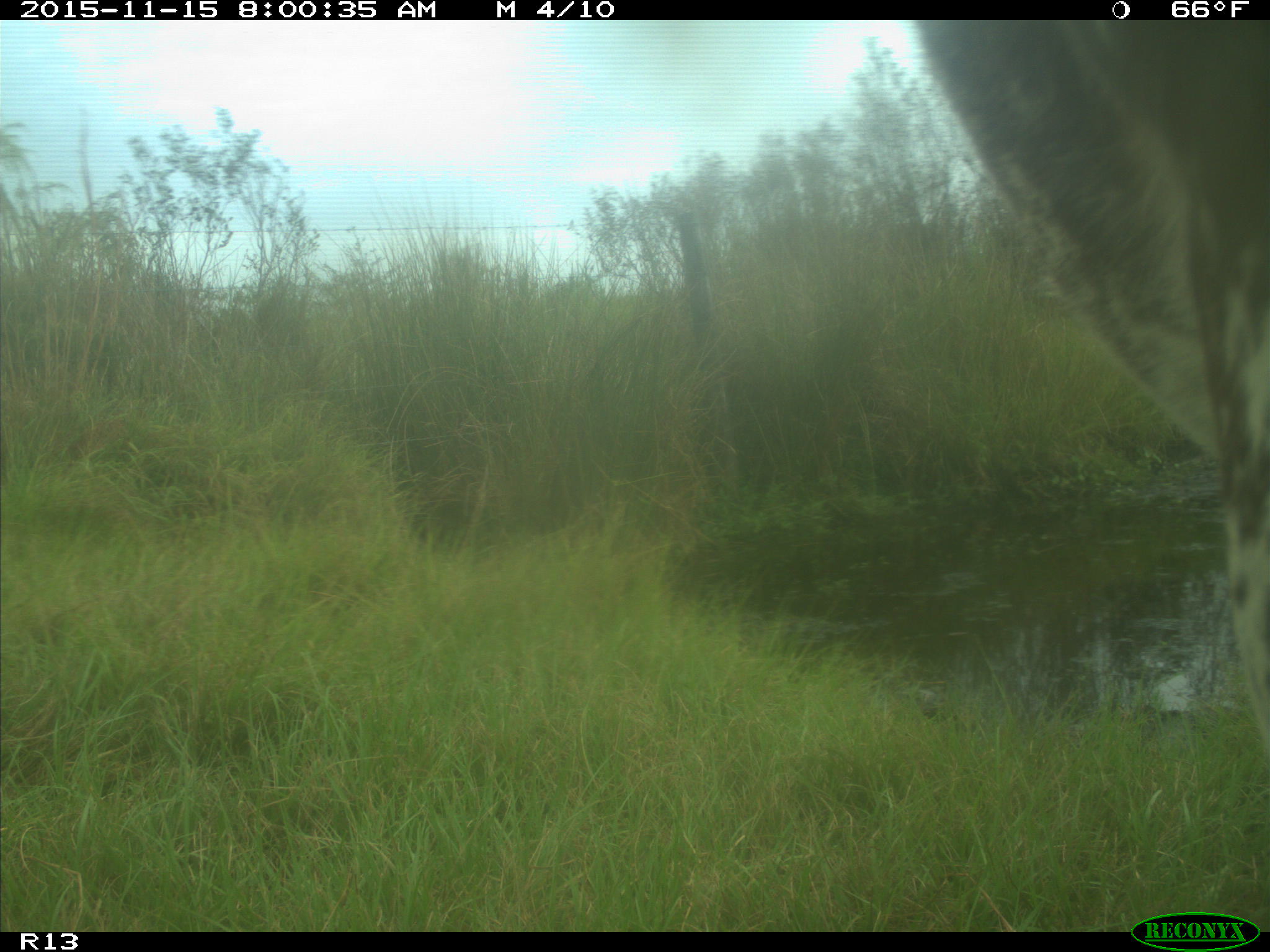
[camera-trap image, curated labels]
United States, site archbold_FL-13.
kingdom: Animalia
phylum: Chordata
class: Mammalia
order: Artiodactyla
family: Bovidae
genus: Bos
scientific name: Bos taurus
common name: domestic cow